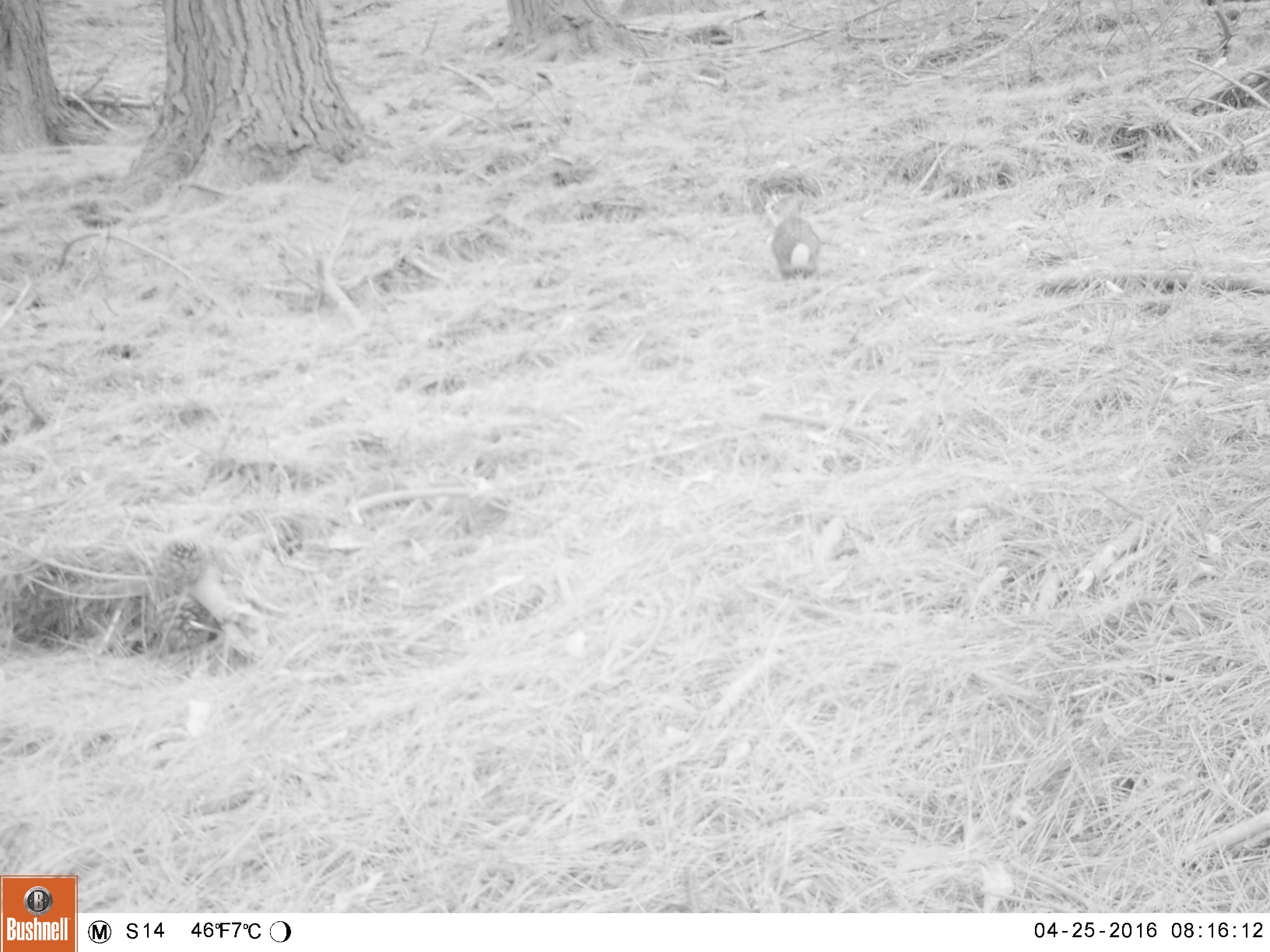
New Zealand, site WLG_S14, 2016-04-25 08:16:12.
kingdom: Animalia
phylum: Chordata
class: Mammalia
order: Lagomorpha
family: Leporidae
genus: Oryctolagus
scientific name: Oryctolagus cuniculus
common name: european rabbit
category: rabbit